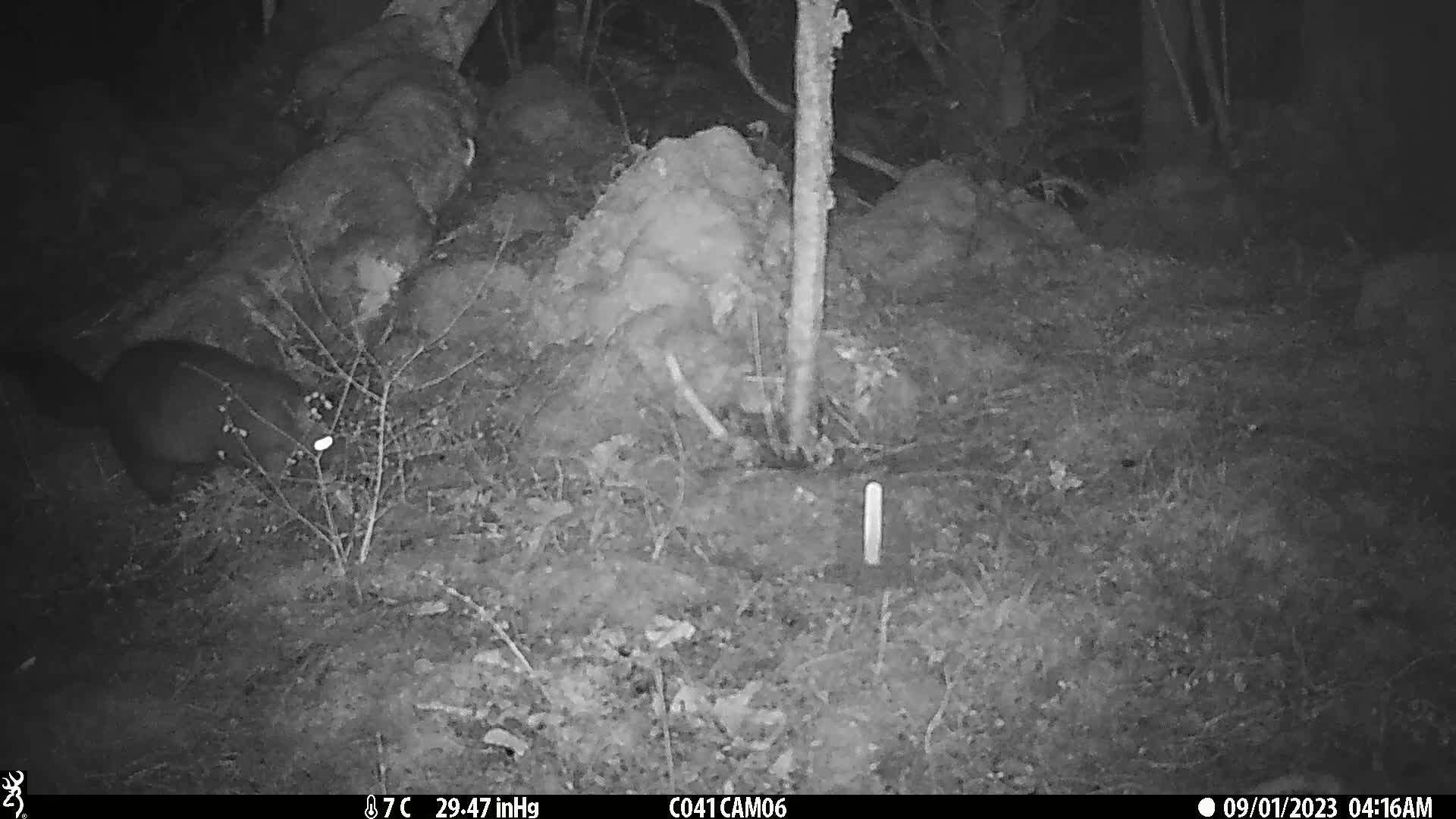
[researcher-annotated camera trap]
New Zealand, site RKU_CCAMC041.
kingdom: Animalia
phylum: Chordata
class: Mammalia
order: Diprotodontia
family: Phalangeridae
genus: Trichosurus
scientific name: Trichosurus vulpecula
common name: common brushtail possum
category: possum